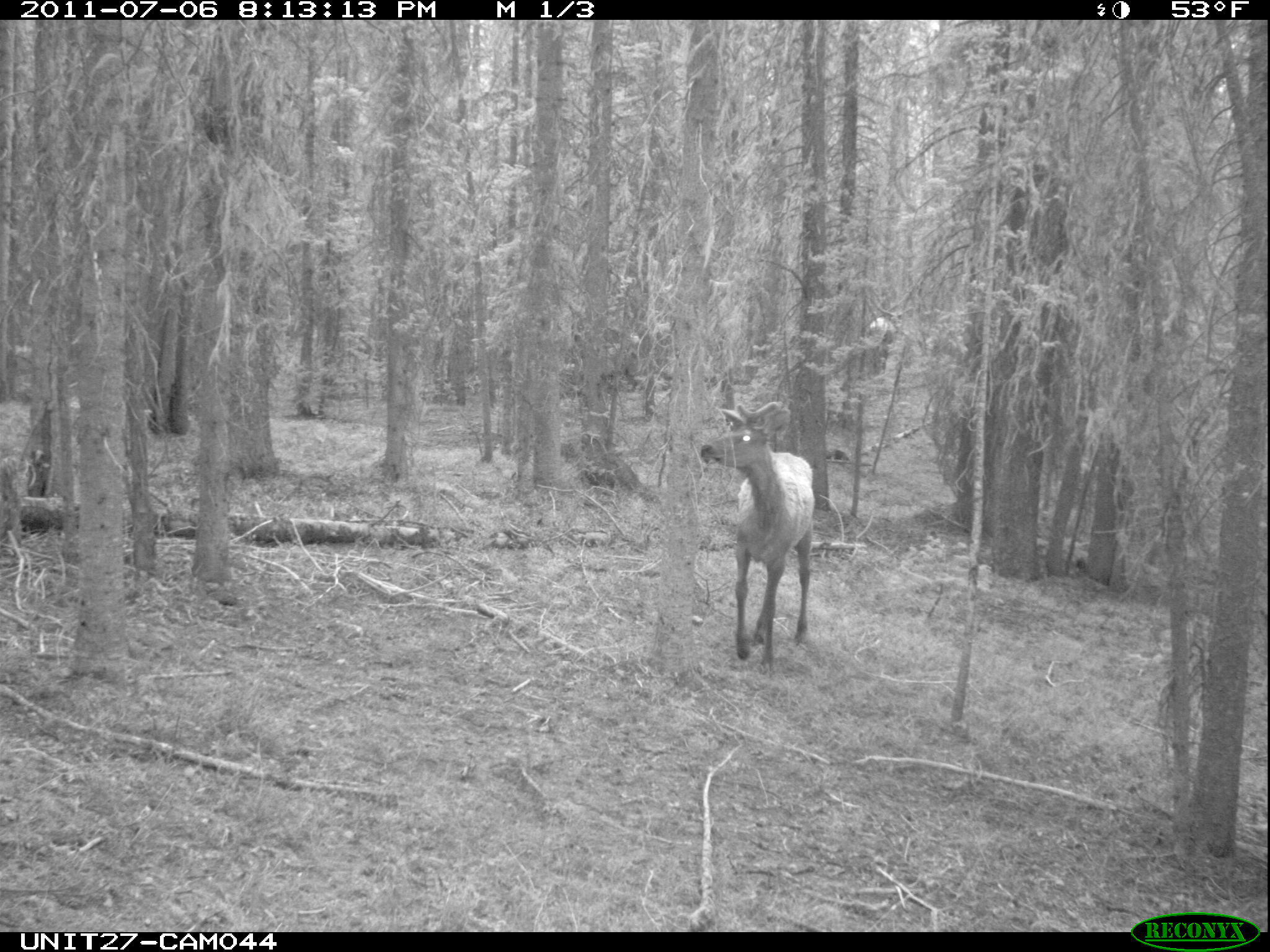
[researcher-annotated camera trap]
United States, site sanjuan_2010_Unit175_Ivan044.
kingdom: Animalia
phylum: Chordata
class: Mammalia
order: Artiodactyla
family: Cervidae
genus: Cervus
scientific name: Cervus elaphus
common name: red deer